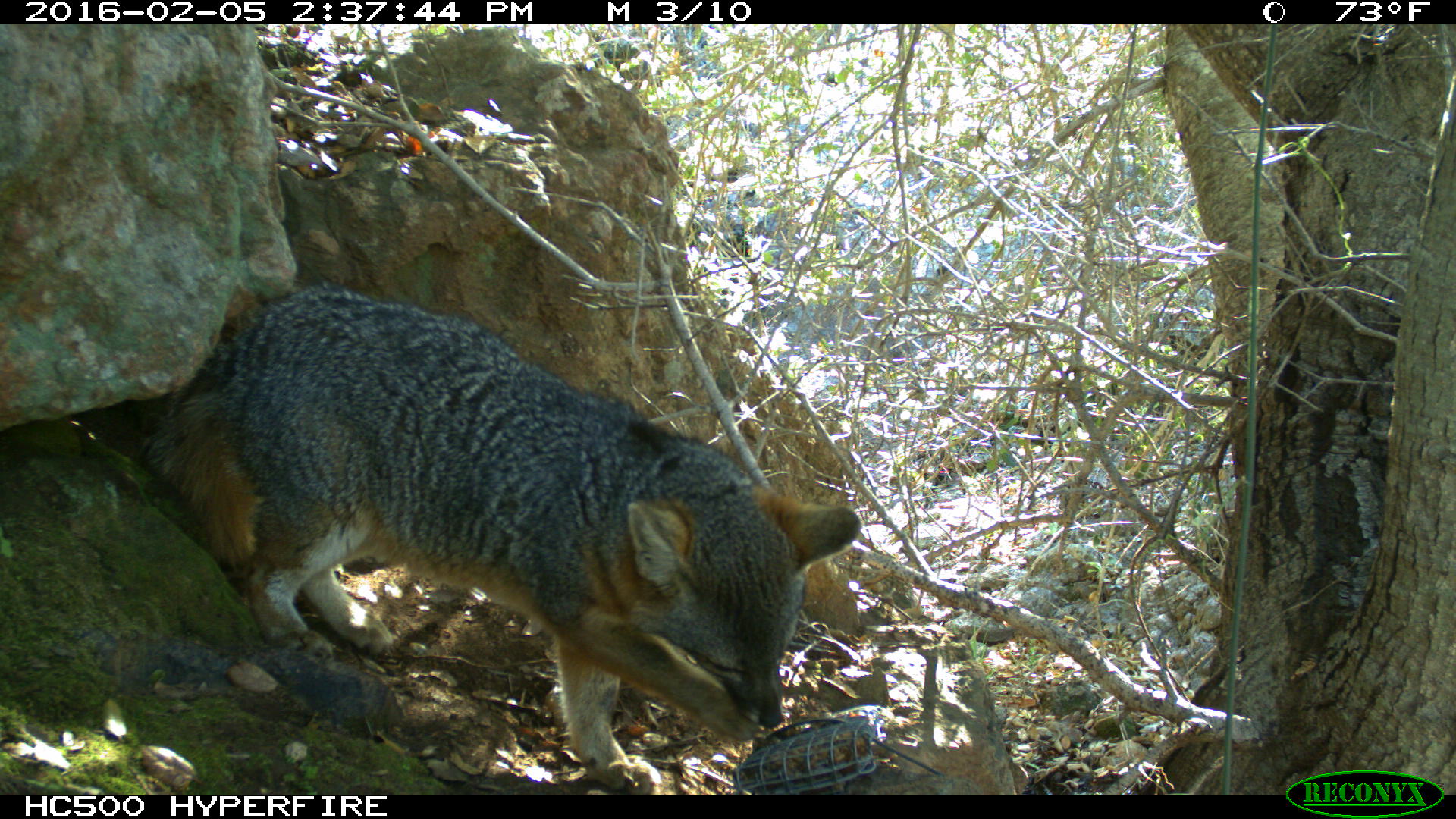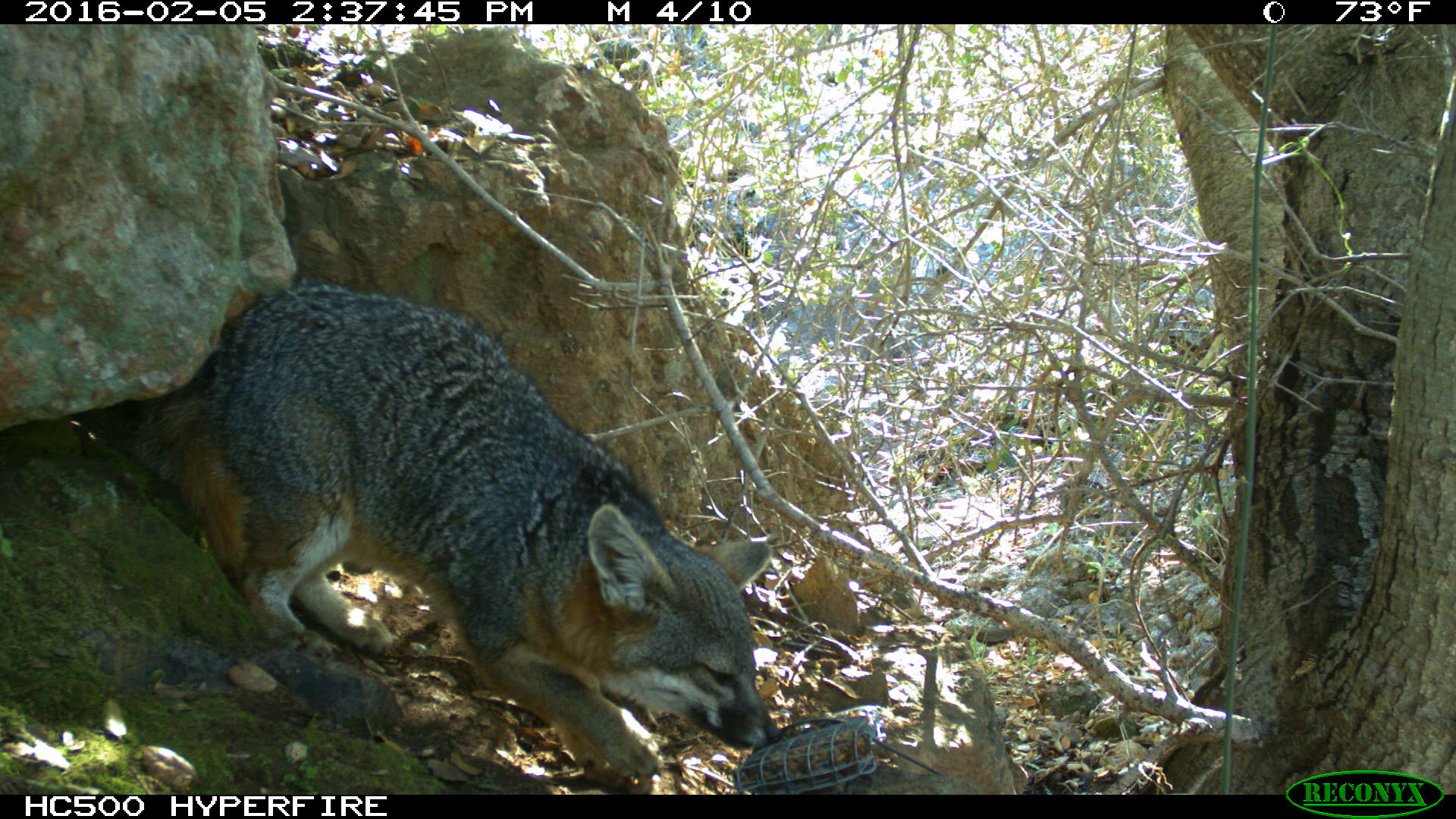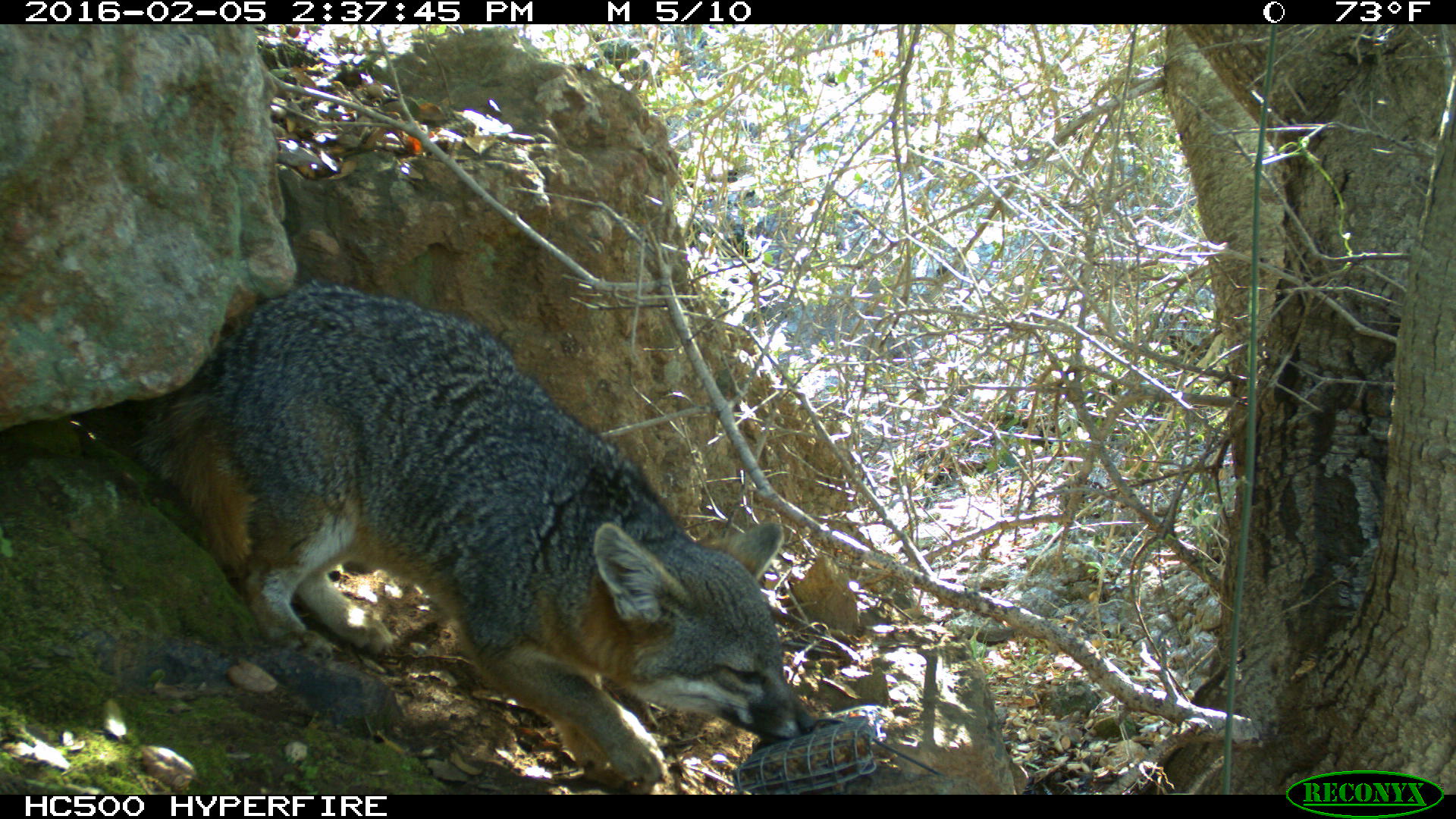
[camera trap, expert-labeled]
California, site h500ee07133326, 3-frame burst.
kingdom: Animalia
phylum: Chordata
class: Mammalia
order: Carnivora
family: Canidae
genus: Urocyon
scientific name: Urocyon littoralis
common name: island fox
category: fox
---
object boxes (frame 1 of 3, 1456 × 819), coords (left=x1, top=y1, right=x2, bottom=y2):
fox: (left=139, top=287, right=861, bottom=792)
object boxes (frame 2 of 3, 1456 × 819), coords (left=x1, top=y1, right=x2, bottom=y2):
fox: (left=129, top=283, right=785, bottom=793)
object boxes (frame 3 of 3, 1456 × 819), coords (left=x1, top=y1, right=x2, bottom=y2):
fox: (left=131, top=278, right=814, bottom=794)